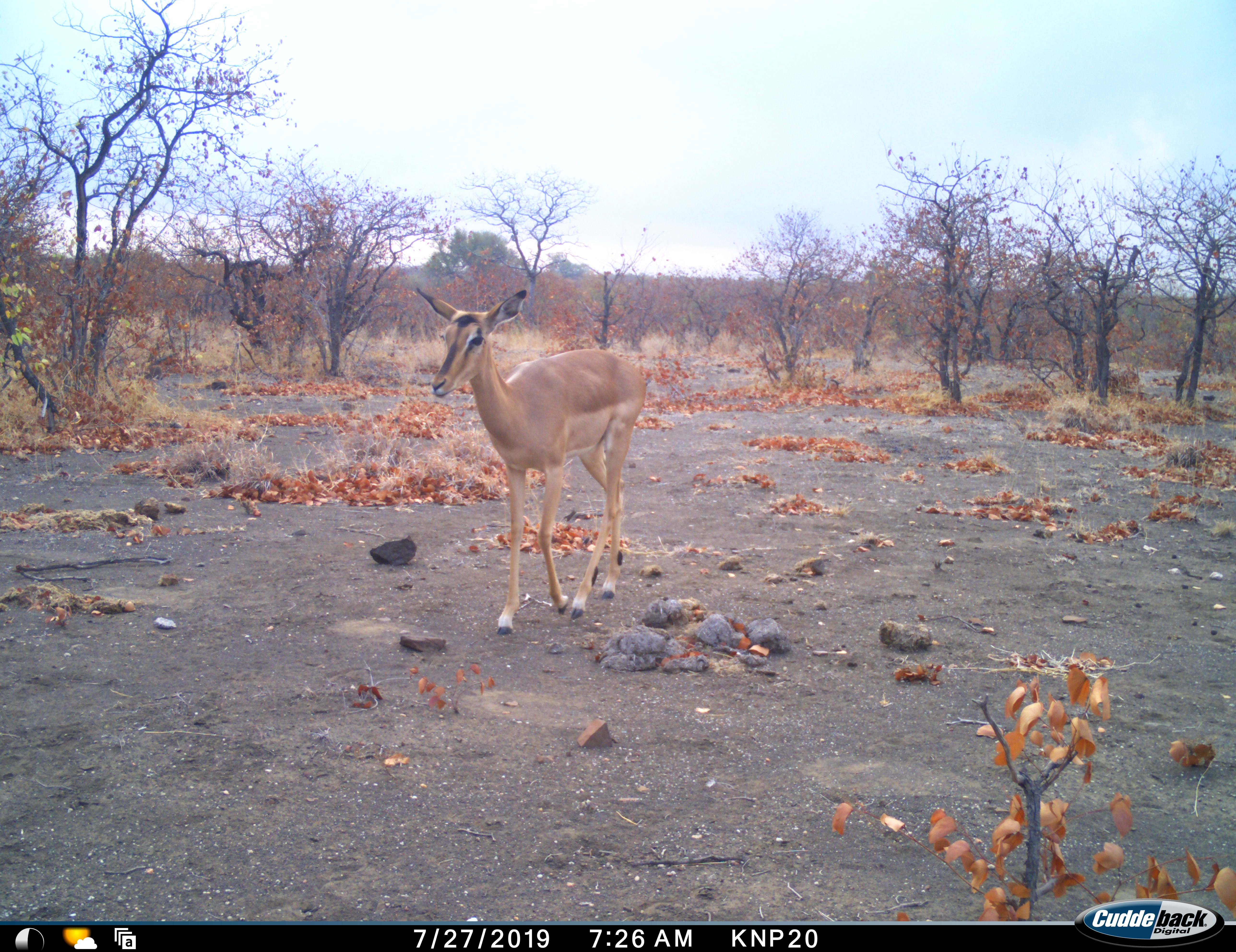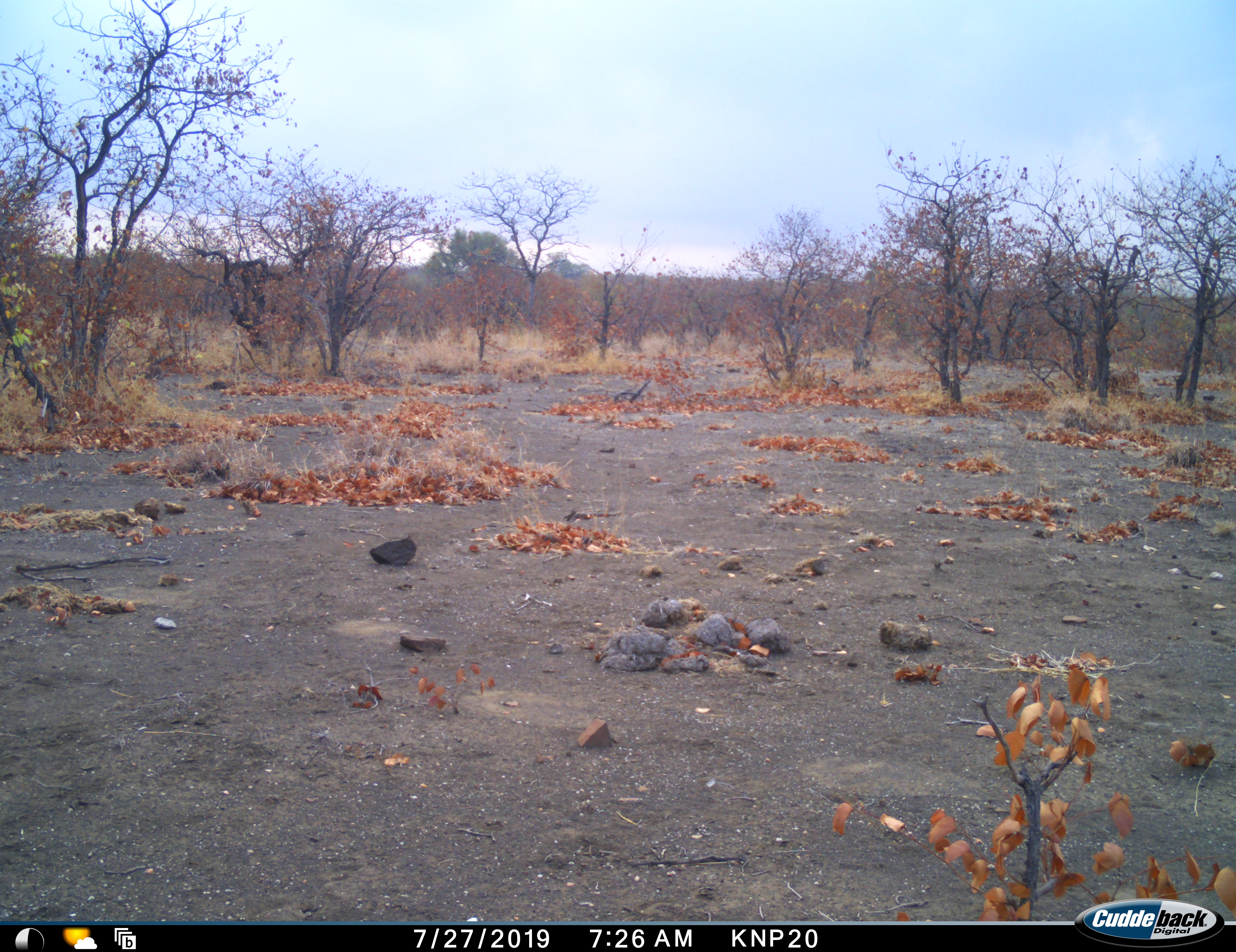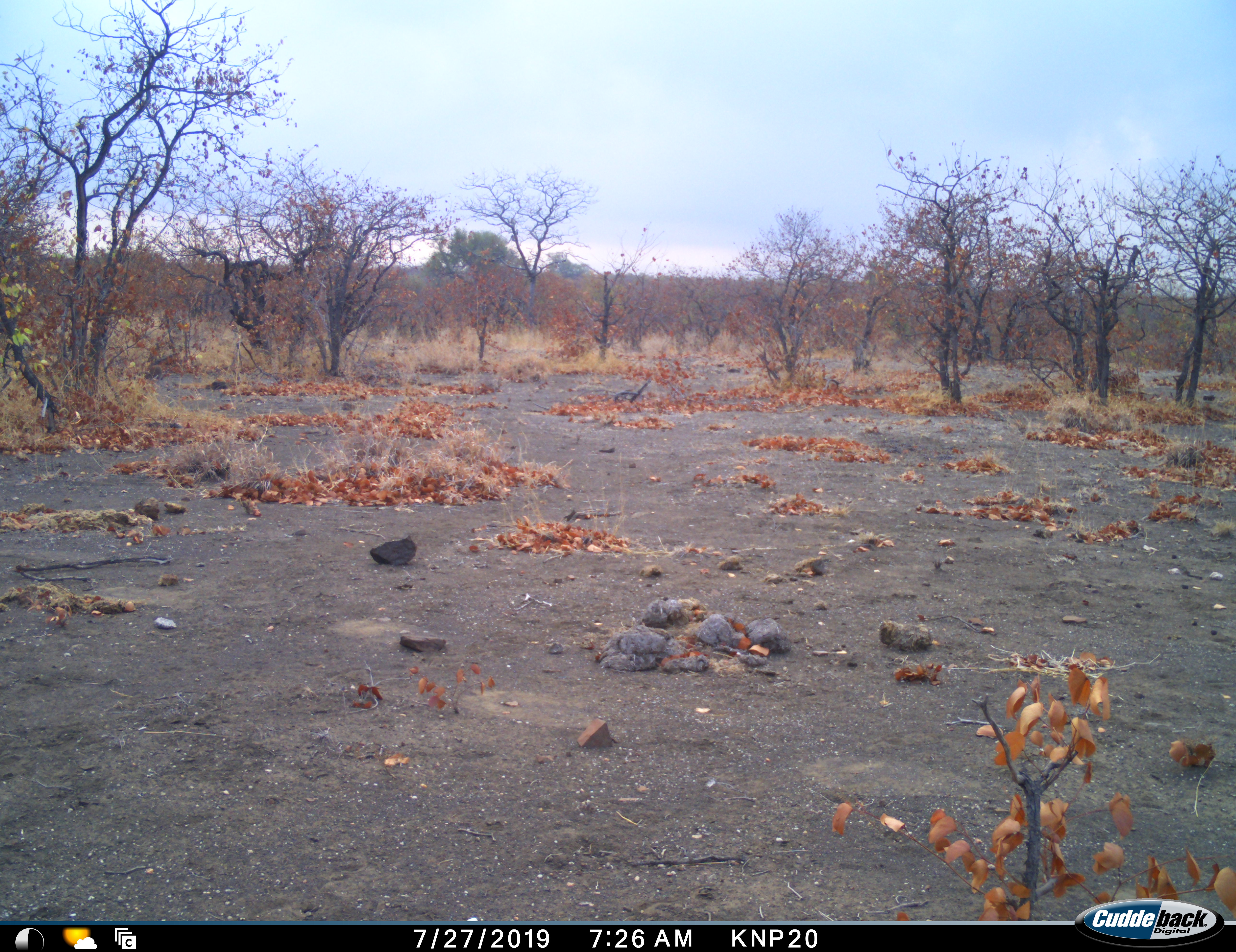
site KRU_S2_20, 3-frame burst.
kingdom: Animalia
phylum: Chordata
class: Mammalia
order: Artiodactyla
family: Bovidae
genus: Aepyceros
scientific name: Aepyceros melampus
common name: impala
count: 1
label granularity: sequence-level